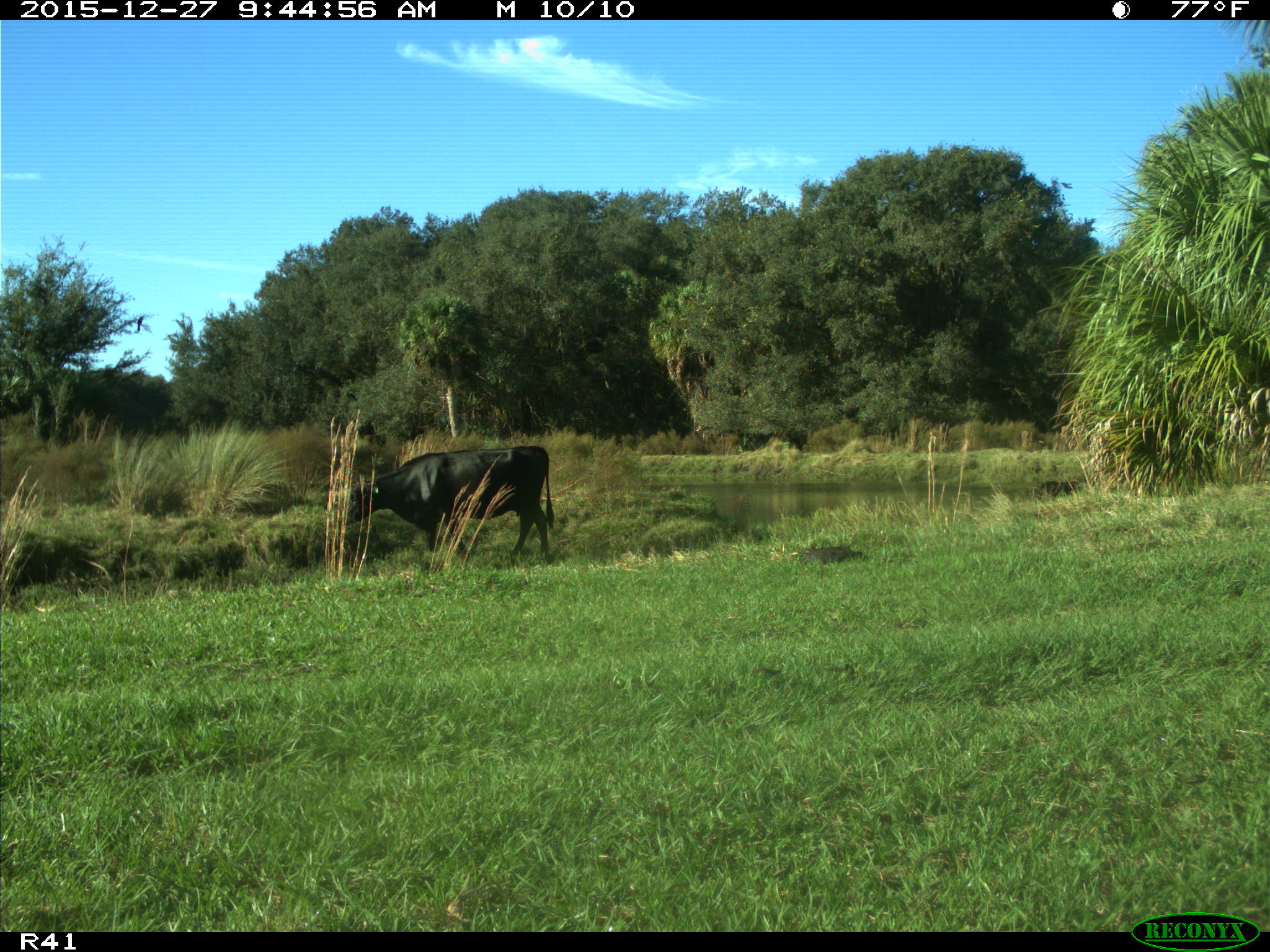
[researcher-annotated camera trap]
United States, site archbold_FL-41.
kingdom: Animalia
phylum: Chordata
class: Mammalia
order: Artiodactyla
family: Bovidae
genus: Bos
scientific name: Bos taurus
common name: domestic cow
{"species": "Bos taurus (domestic cow)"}